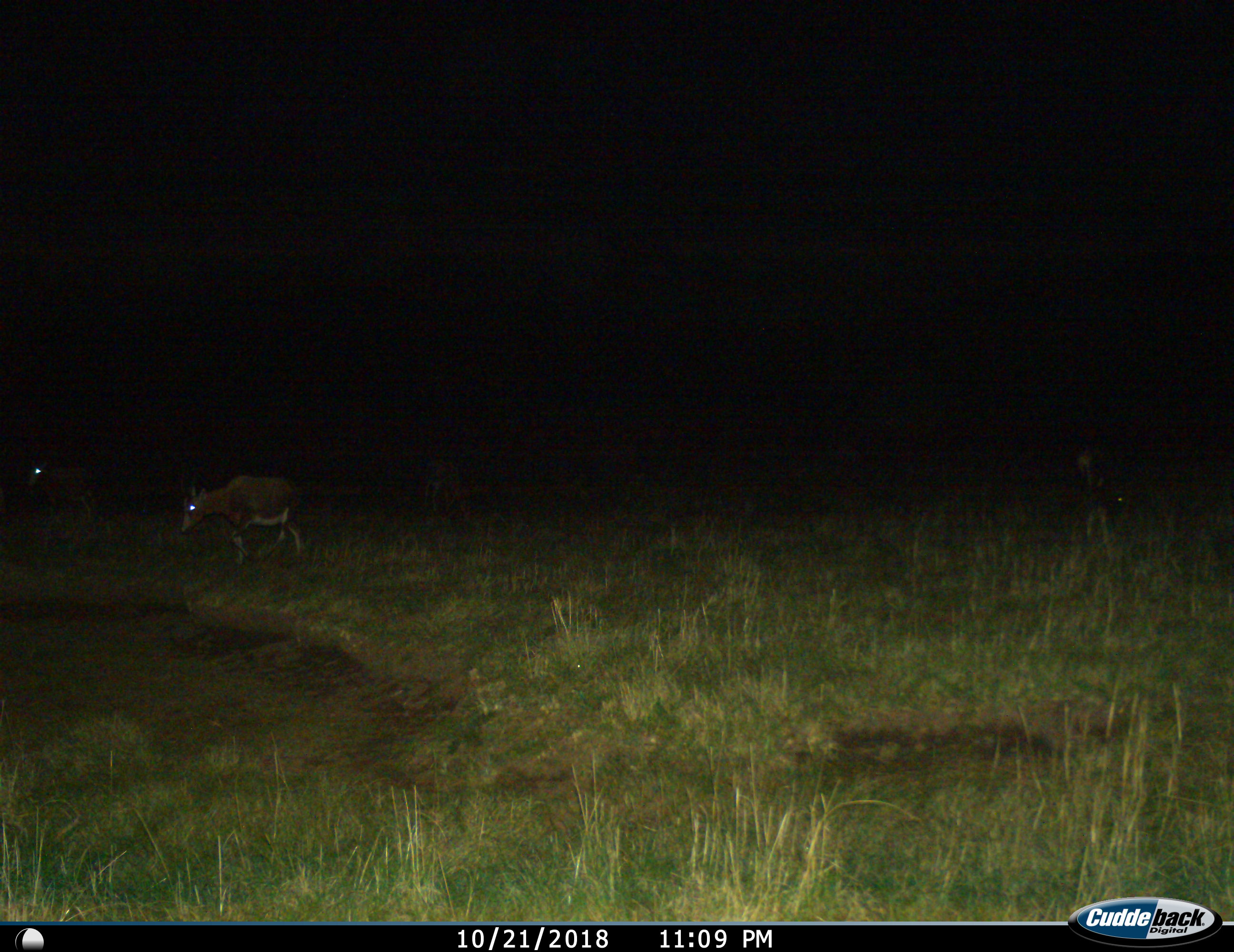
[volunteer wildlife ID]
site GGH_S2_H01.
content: unidentified animal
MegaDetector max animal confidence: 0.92